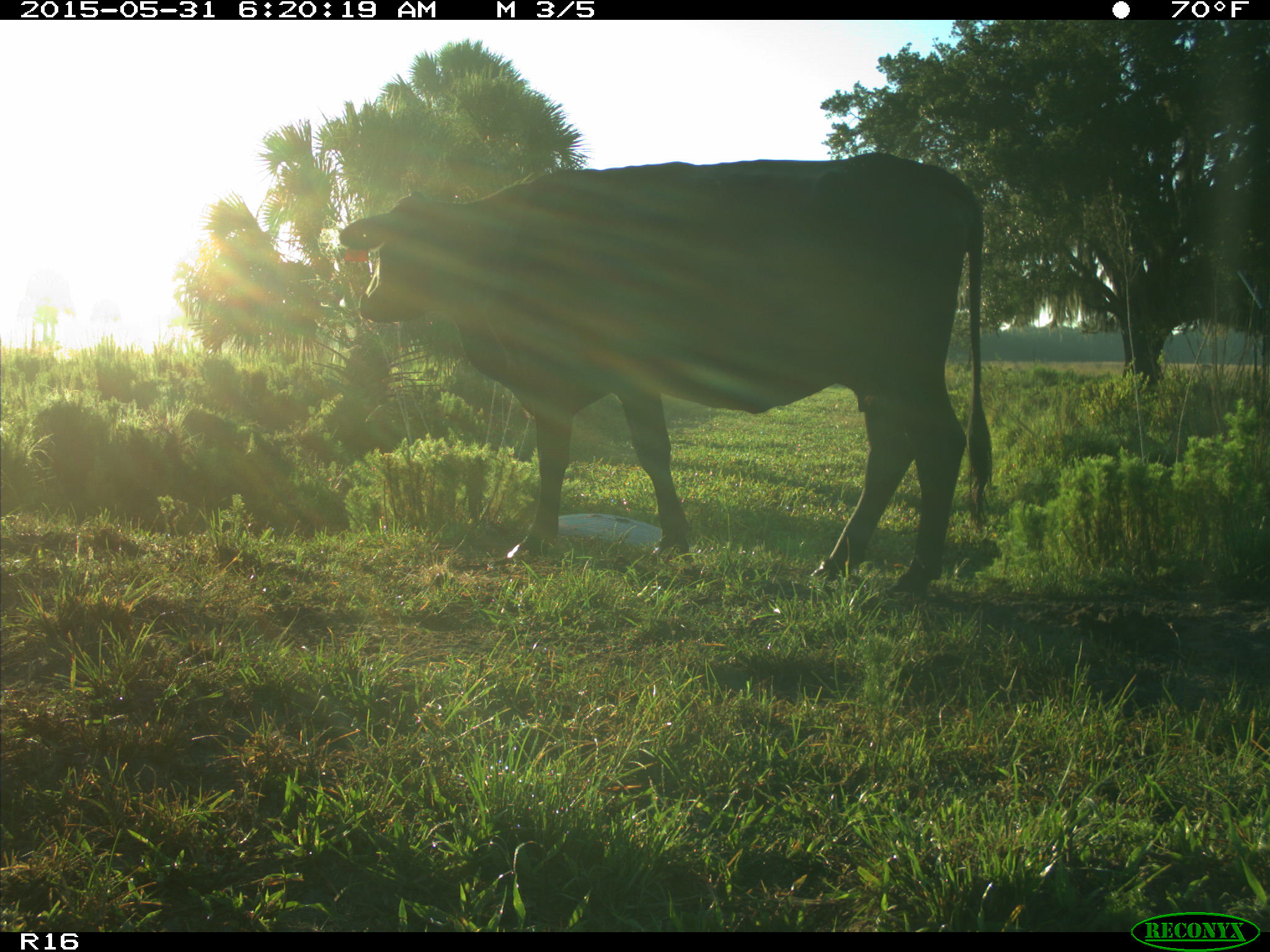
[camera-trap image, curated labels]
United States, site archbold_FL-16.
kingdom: Animalia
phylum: Chordata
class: Mammalia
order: Artiodactyla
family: Bovidae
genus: Bos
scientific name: Bos taurus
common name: domestic cow